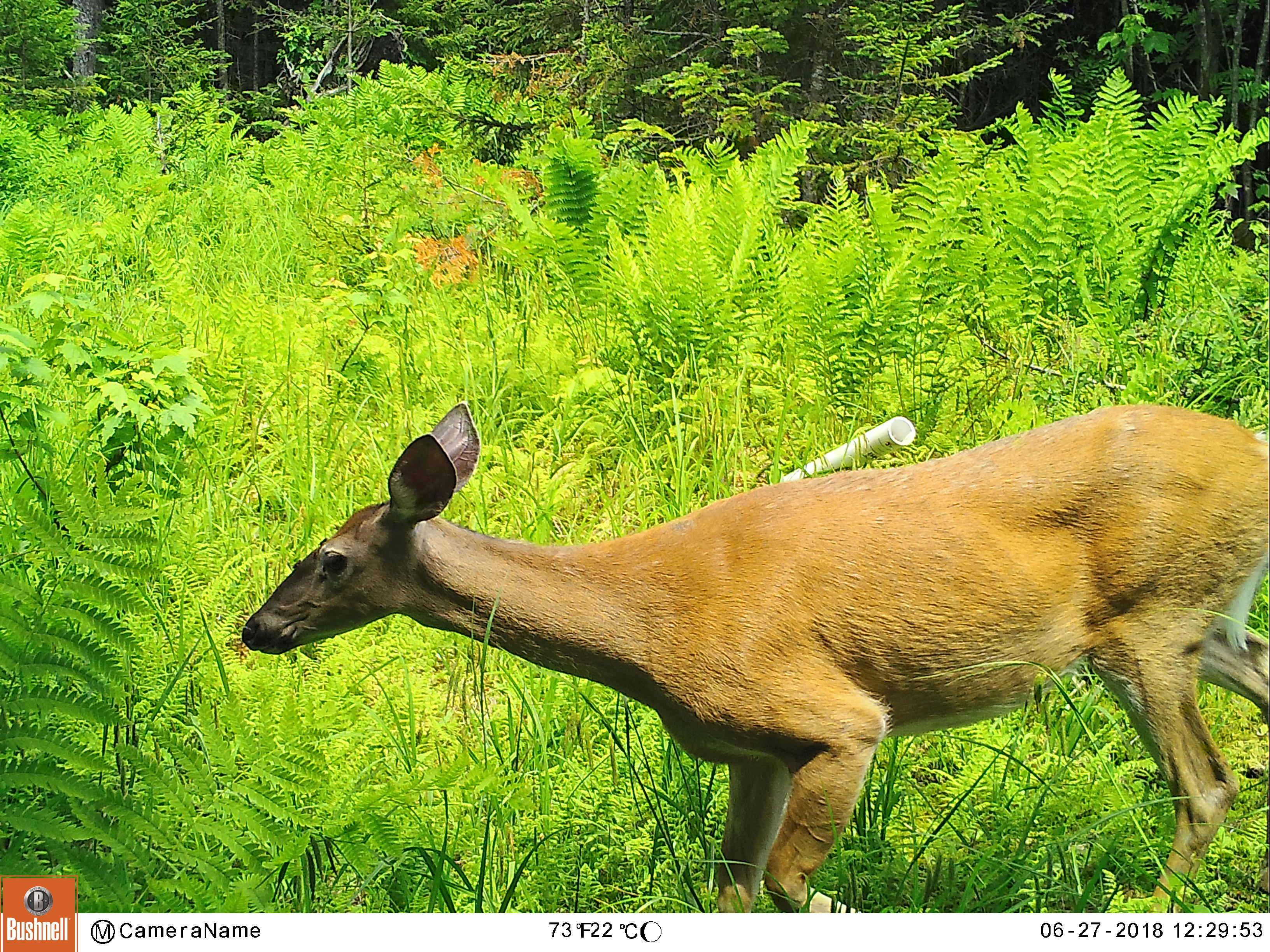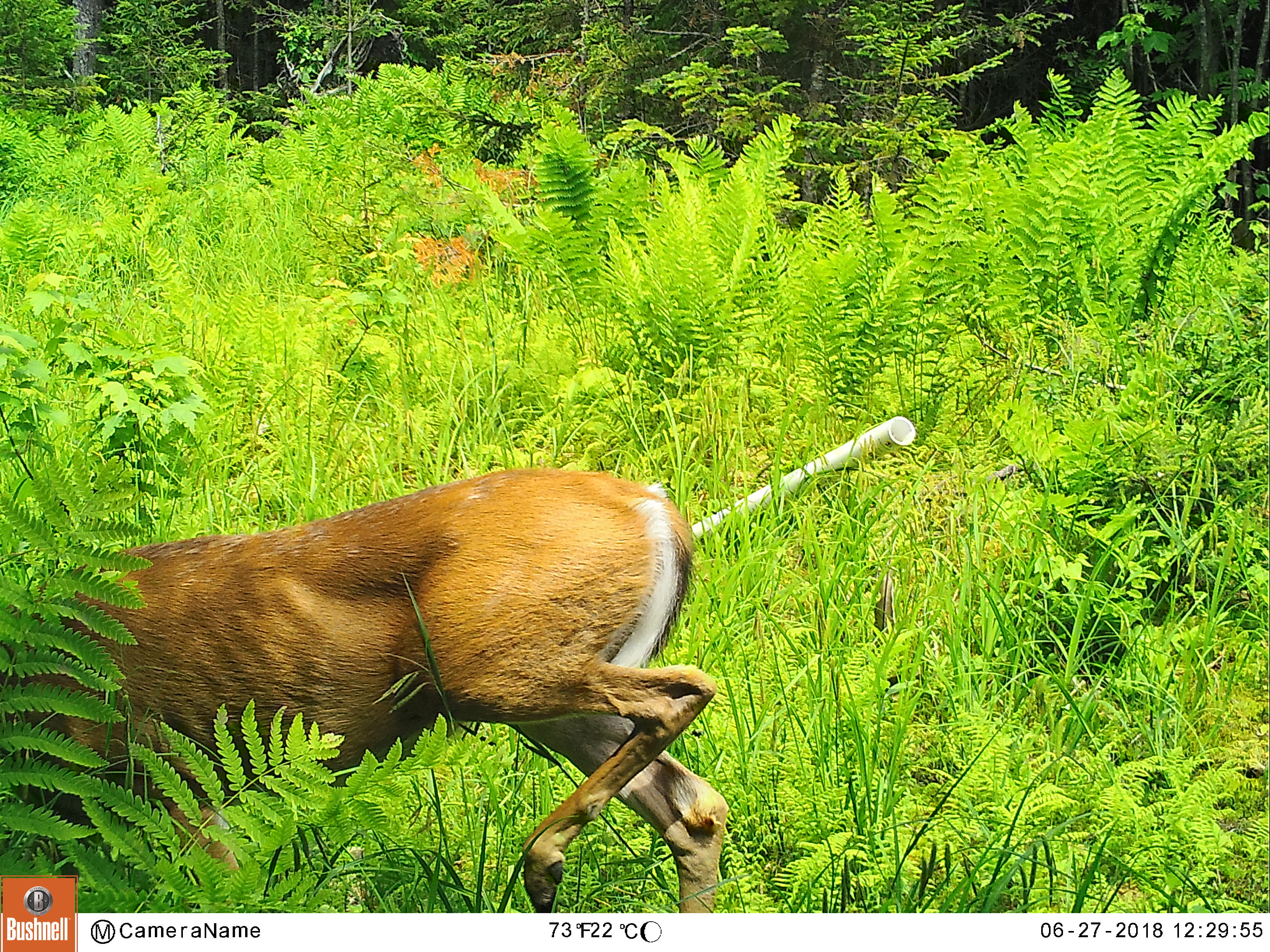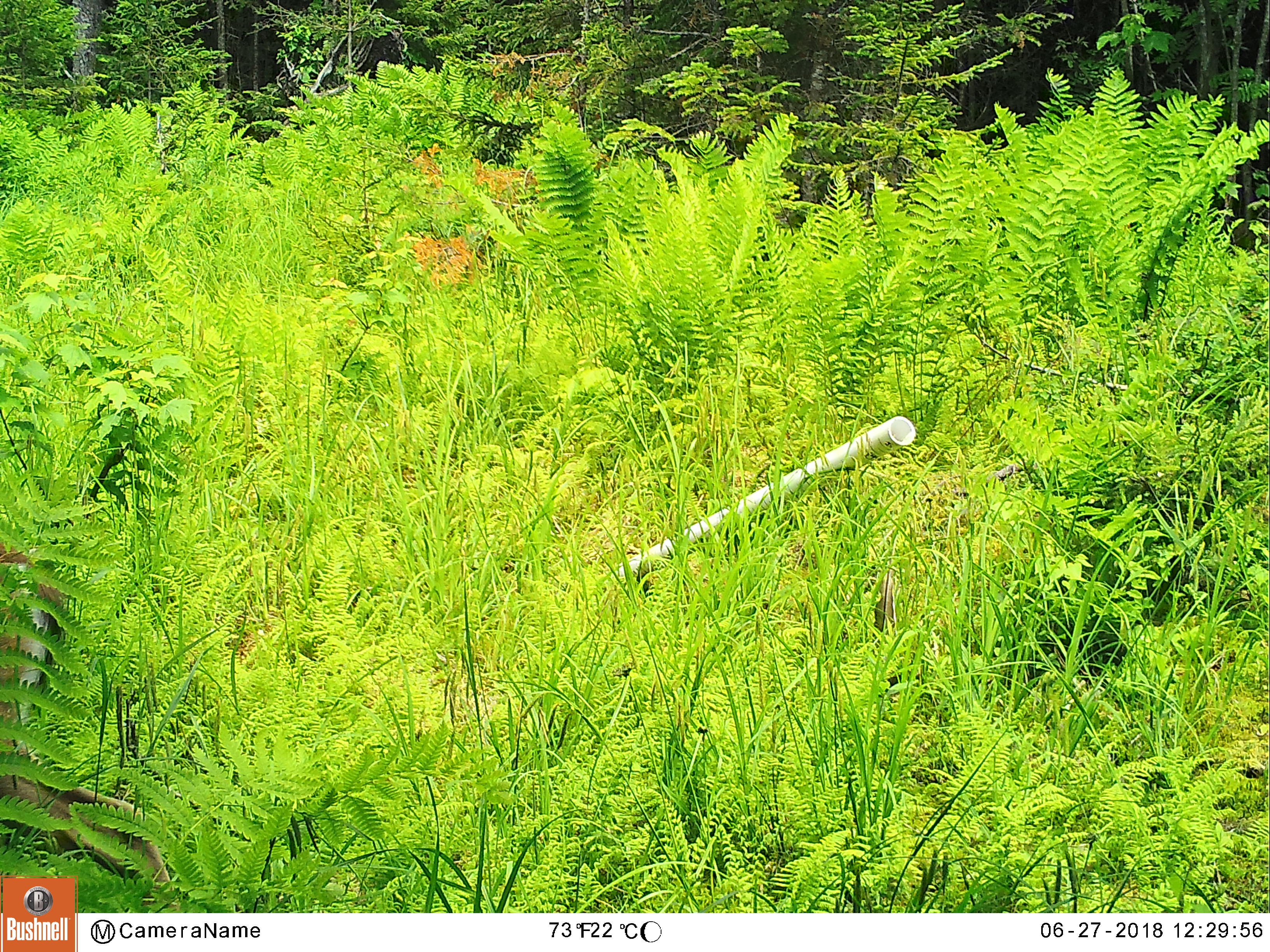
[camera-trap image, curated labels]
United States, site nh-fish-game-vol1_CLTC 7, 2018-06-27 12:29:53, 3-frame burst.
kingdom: Animalia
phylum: Chordata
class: Mammalia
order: Artiodactyla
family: Cervidae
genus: Odocoileus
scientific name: Odocoileus virginianus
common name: white-tailed deer